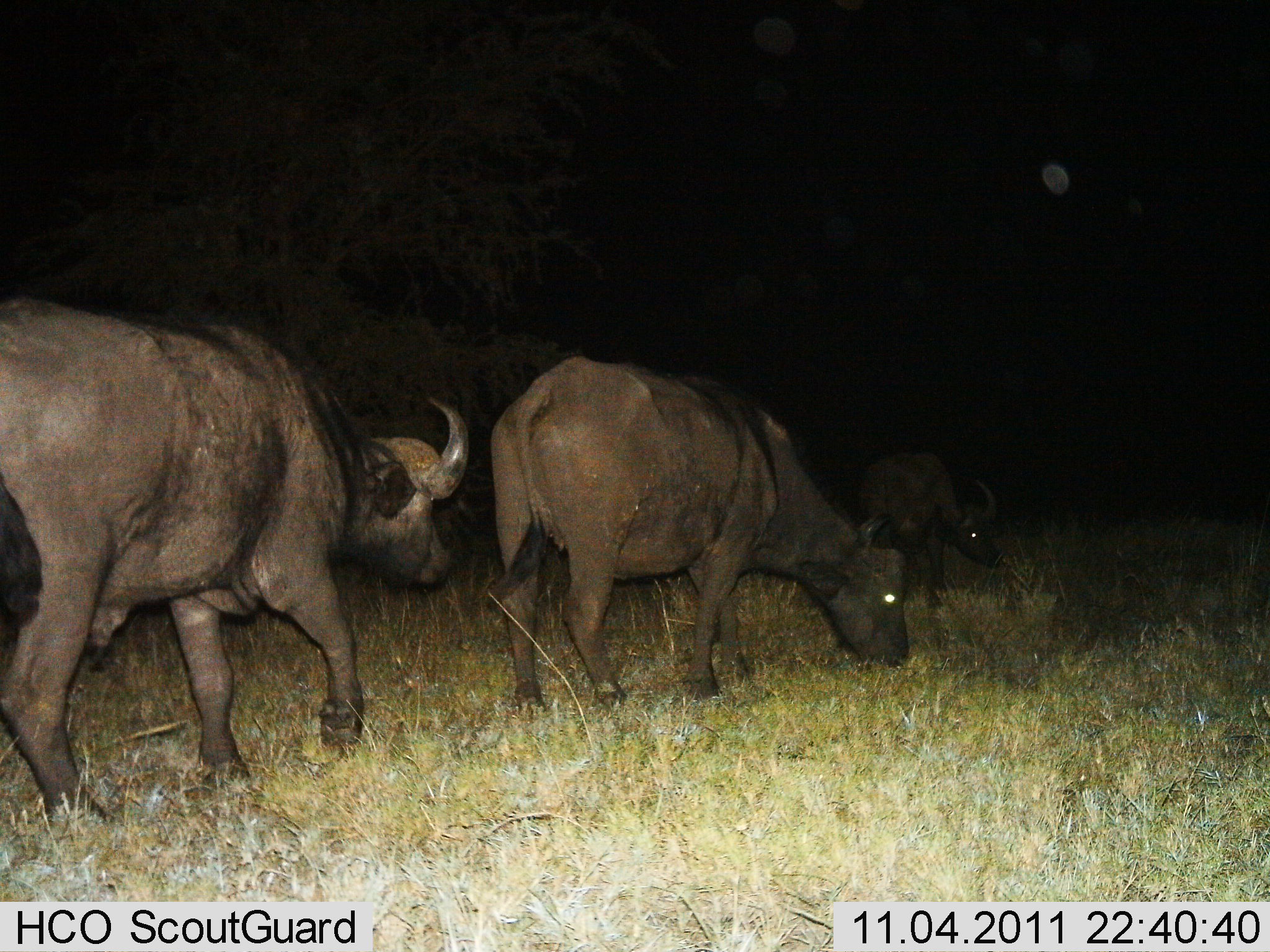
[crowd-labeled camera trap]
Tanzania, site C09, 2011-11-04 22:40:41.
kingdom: Animalia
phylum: Chordata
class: Mammalia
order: Artiodactyla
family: Bovidae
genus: Syncerus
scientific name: Syncerus caffer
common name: cape buffalo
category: buffalo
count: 3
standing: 30%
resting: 0%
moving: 60%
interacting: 0%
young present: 10%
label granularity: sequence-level